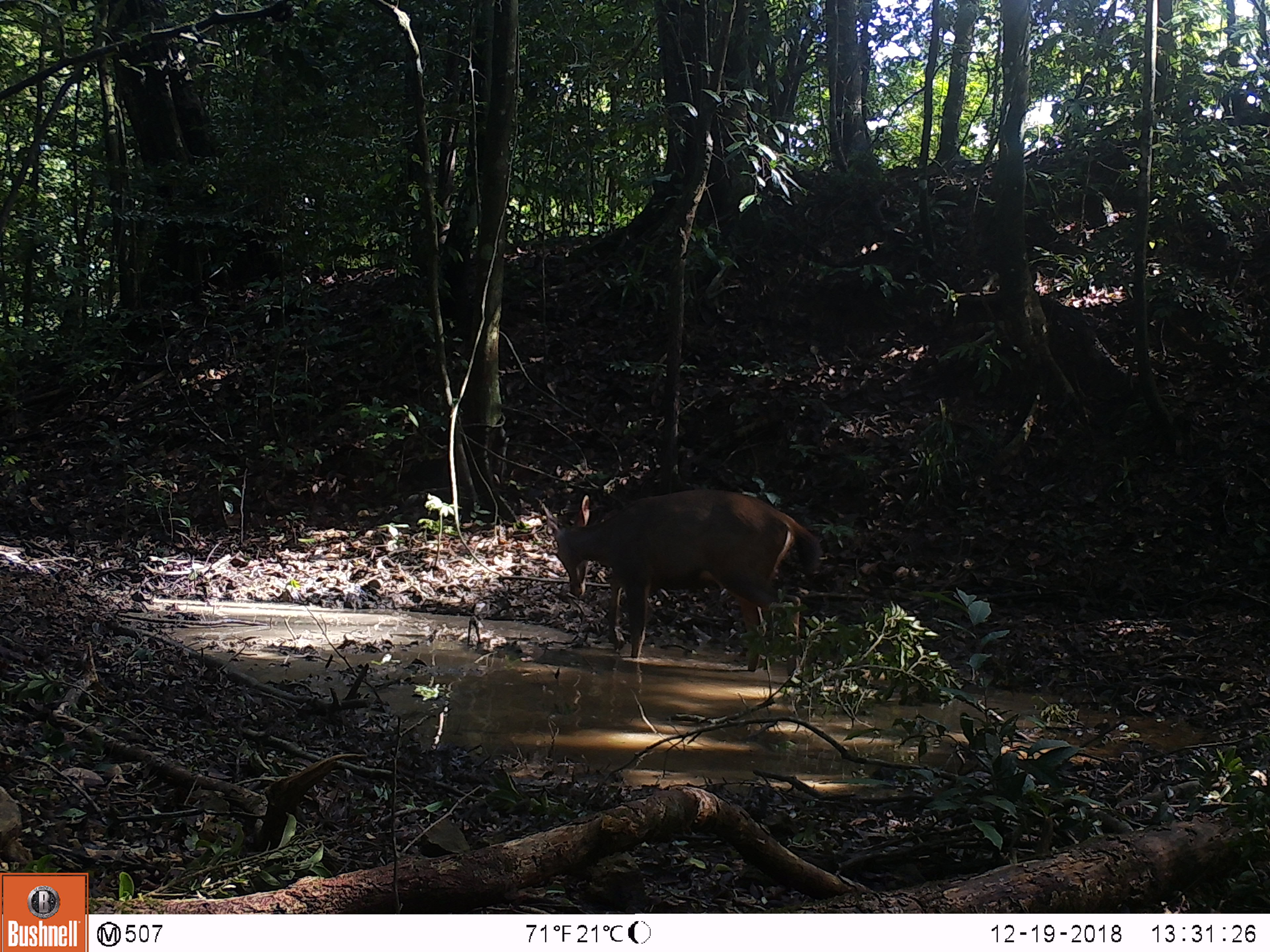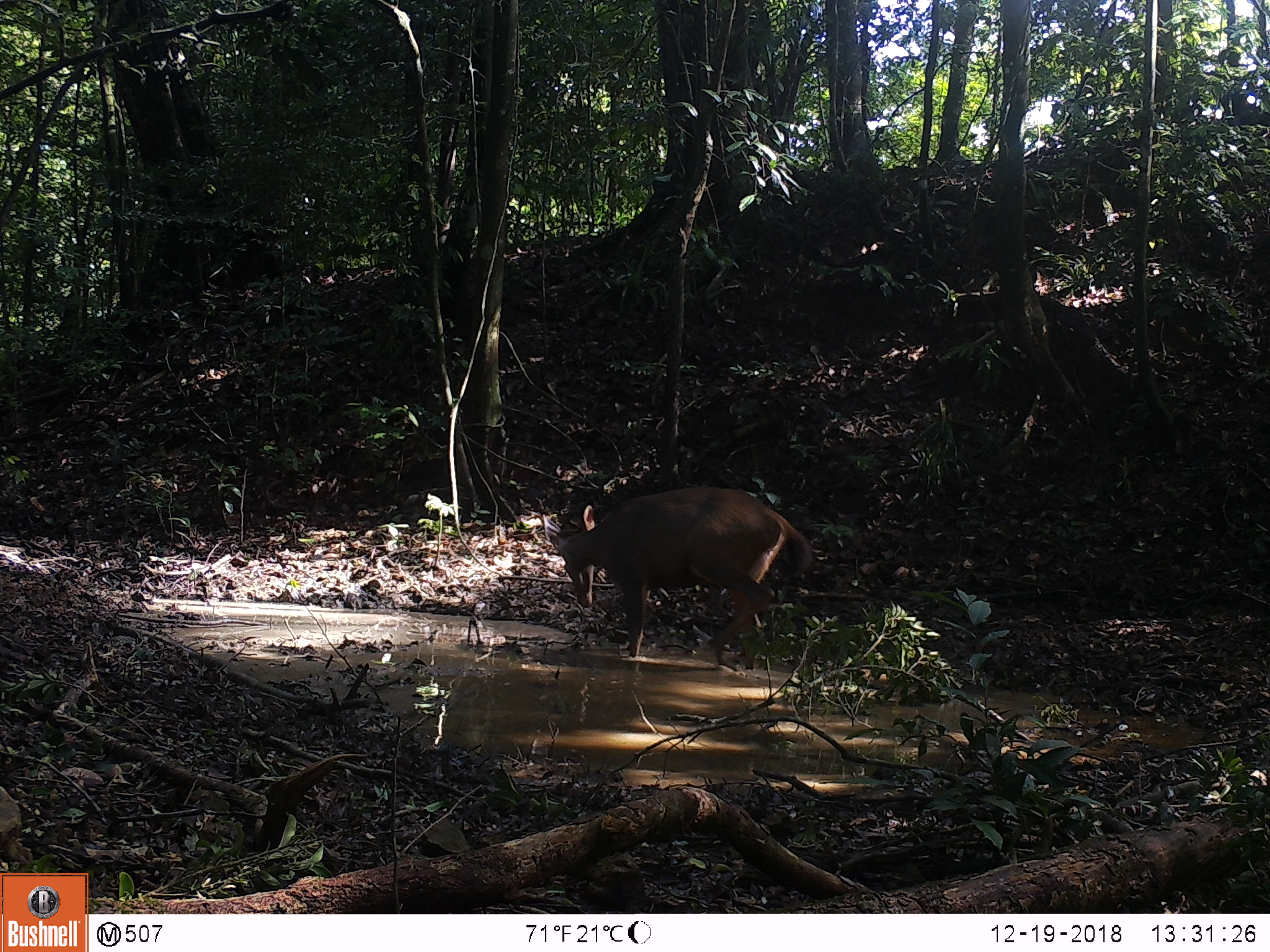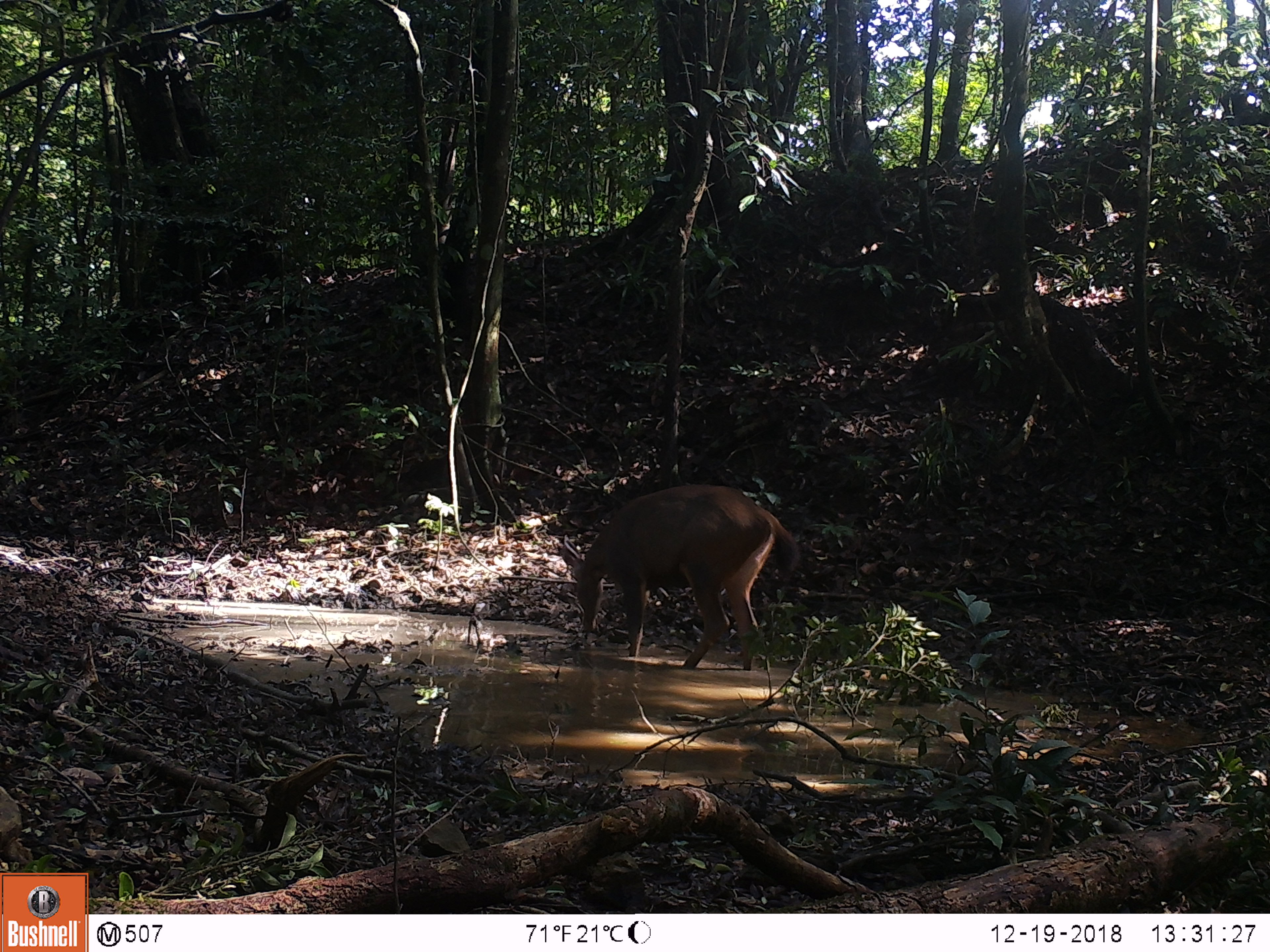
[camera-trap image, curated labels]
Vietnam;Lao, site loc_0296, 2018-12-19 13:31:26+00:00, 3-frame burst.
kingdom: Animalia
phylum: Chordata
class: Mammalia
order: Artiodactyla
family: Cervidae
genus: Rusa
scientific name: Rusa unicolor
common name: sambar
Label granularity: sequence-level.